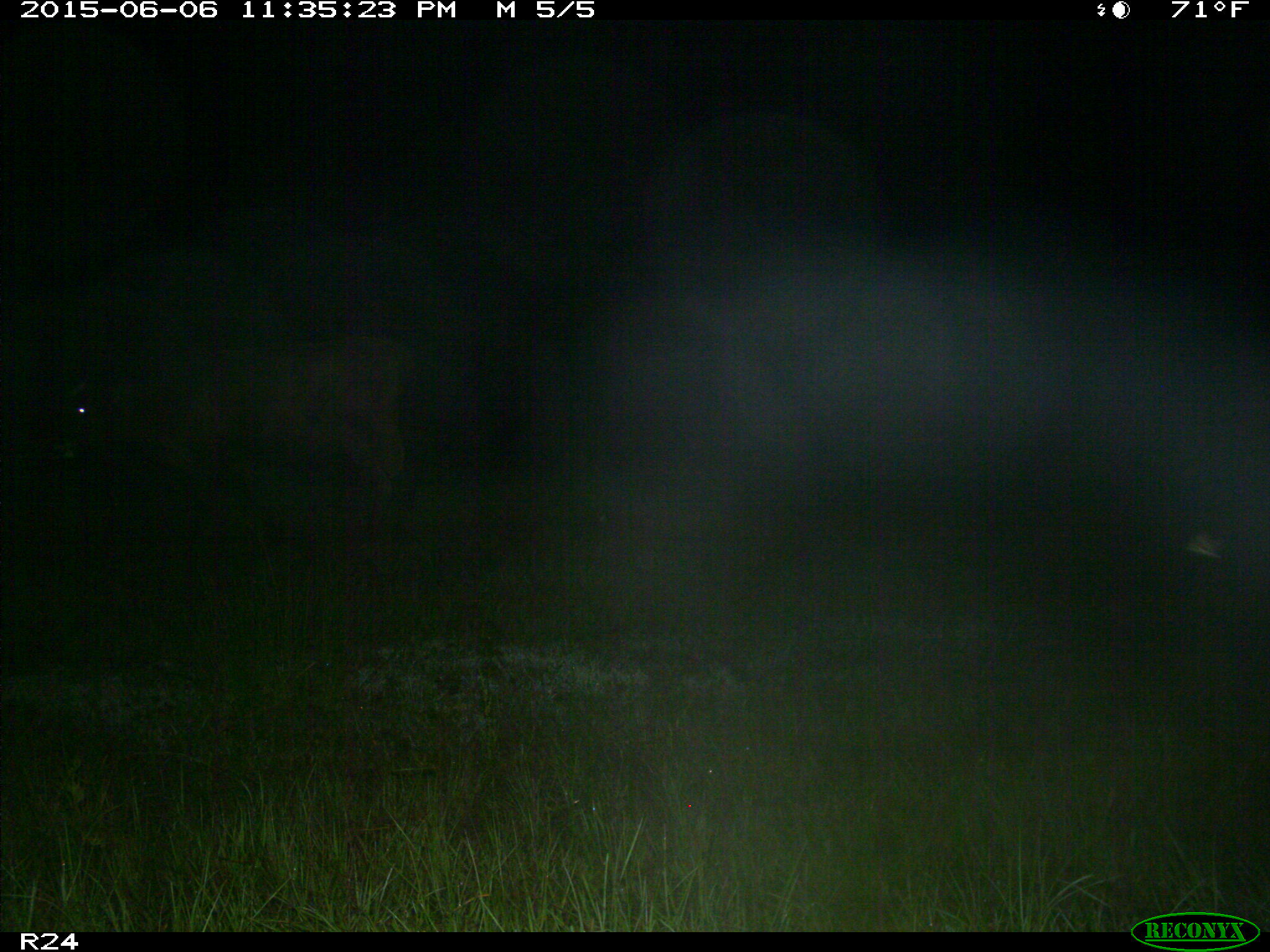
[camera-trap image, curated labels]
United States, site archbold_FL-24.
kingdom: Animalia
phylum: Chordata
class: Mammalia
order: Artiodactyla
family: Bovidae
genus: Bos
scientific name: Bos taurus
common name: domestic cow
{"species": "Bos taurus (domestic cow)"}